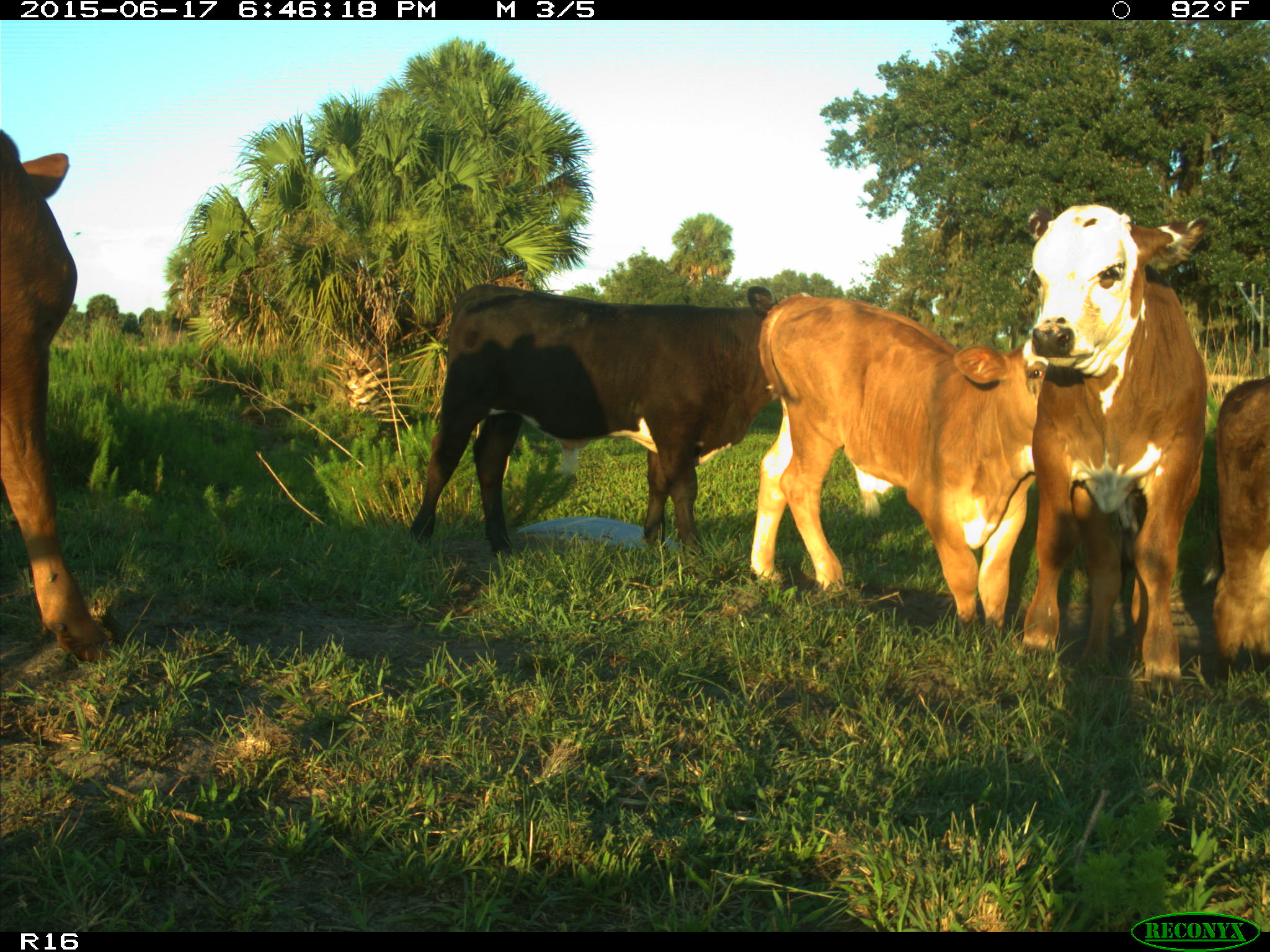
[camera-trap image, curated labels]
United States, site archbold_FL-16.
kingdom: Animalia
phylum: Chordata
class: Mammalia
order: Artiodactyla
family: Bovidae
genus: Bos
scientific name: Bos taurus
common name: domestic cow